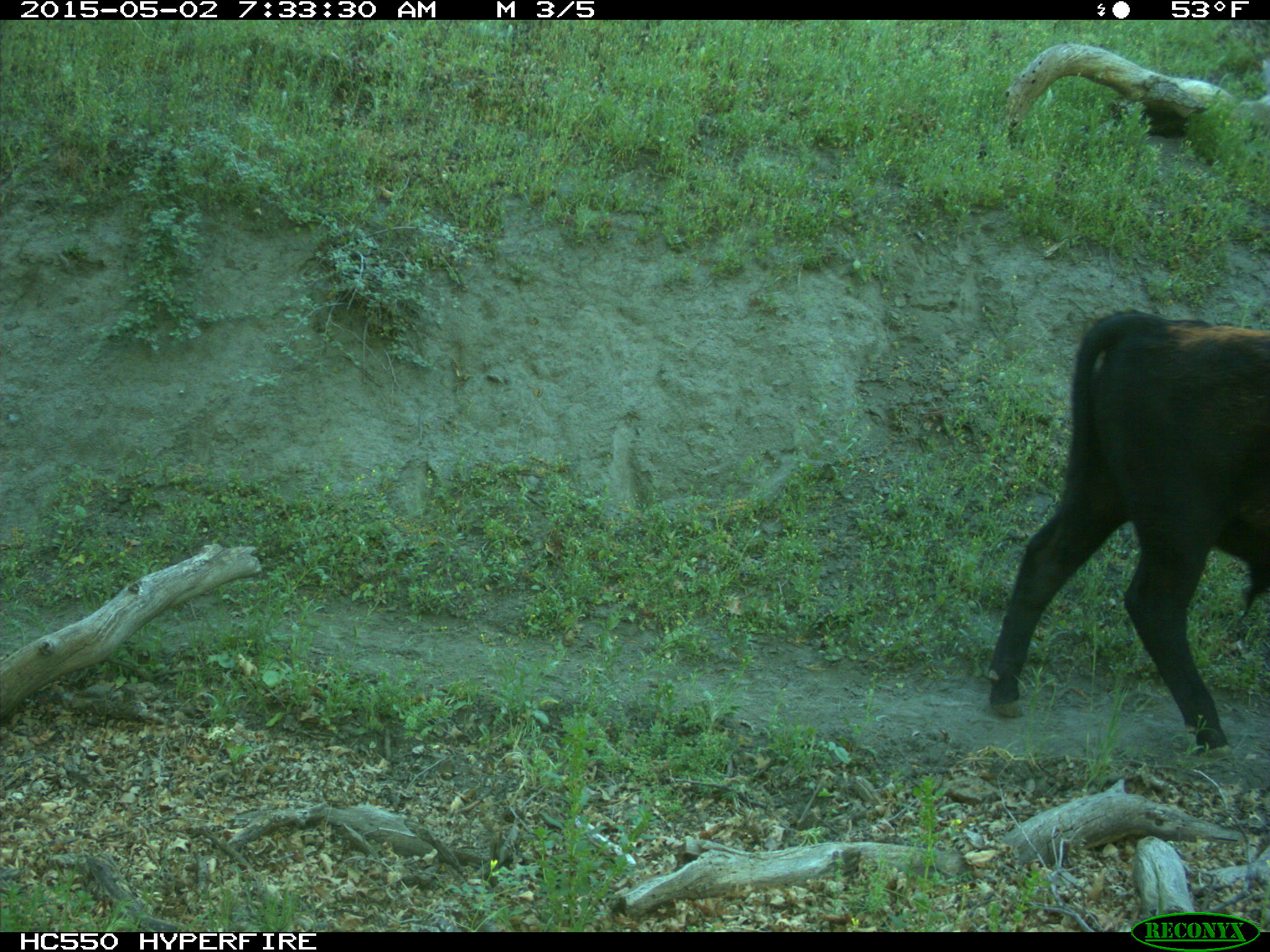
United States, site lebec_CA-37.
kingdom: Animalia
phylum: Chordata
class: Mammalia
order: Artiodactyla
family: Bovidae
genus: Bos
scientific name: Bos taurus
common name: domestic cow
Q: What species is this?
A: Bos taurus (domestic cow).